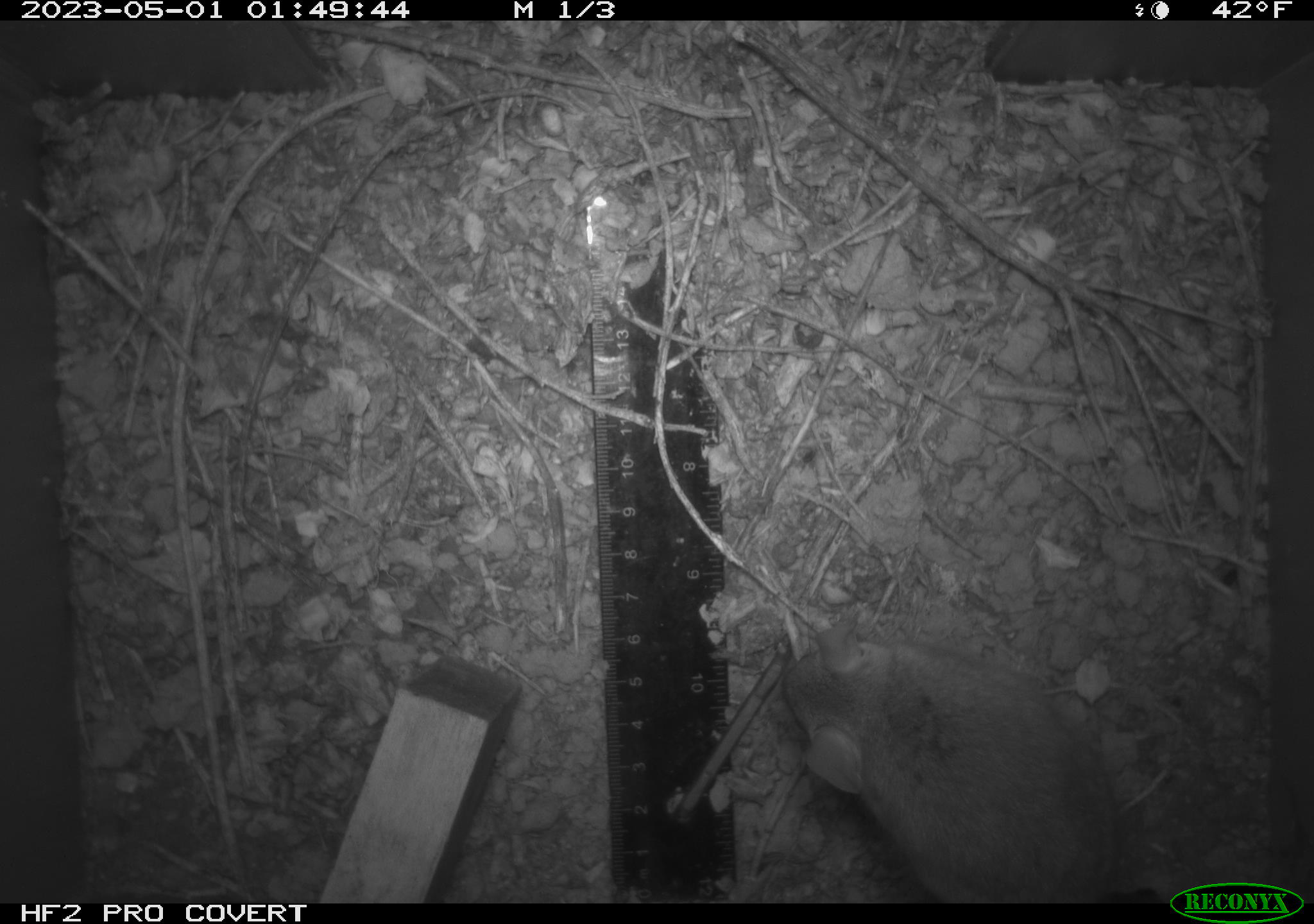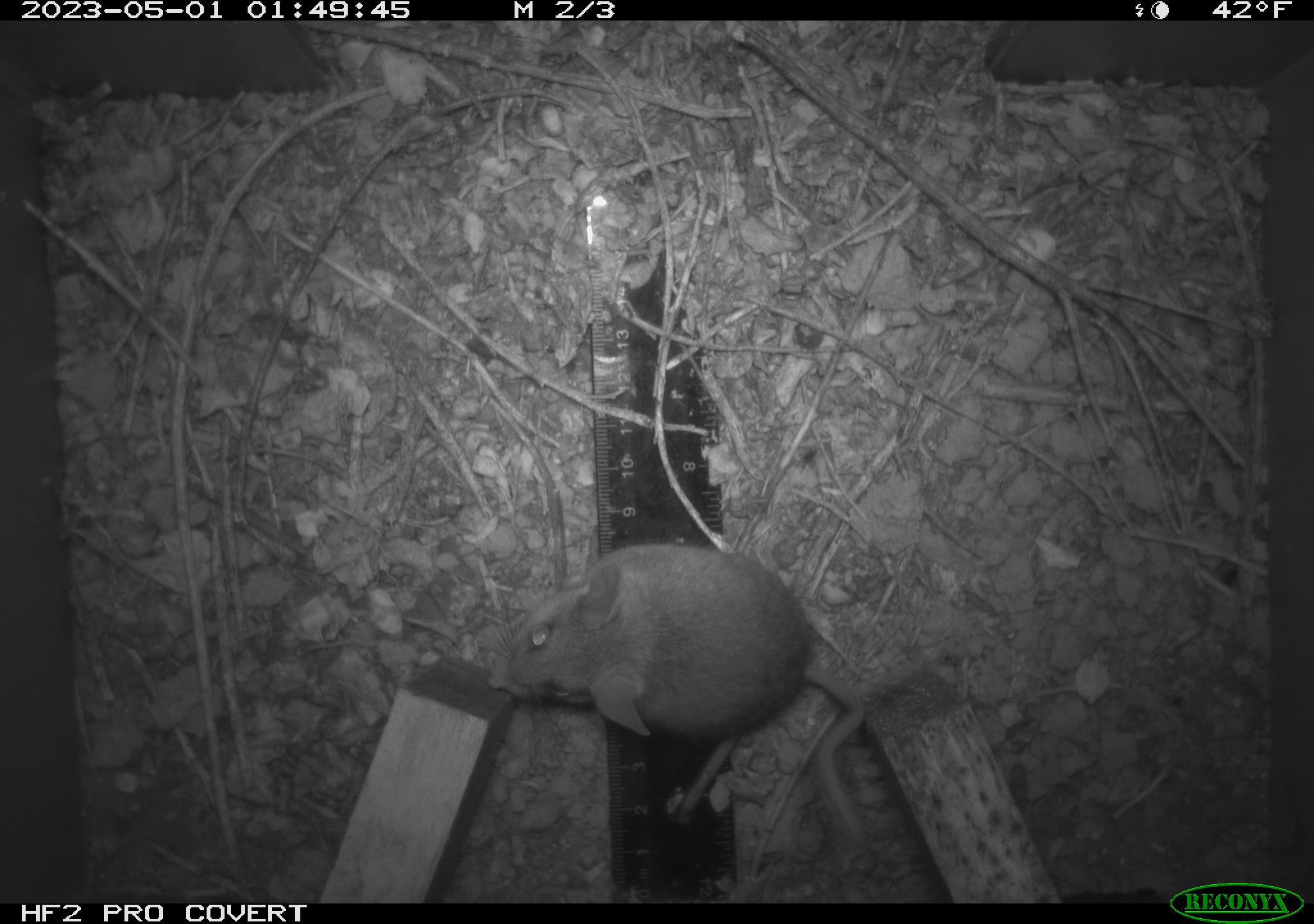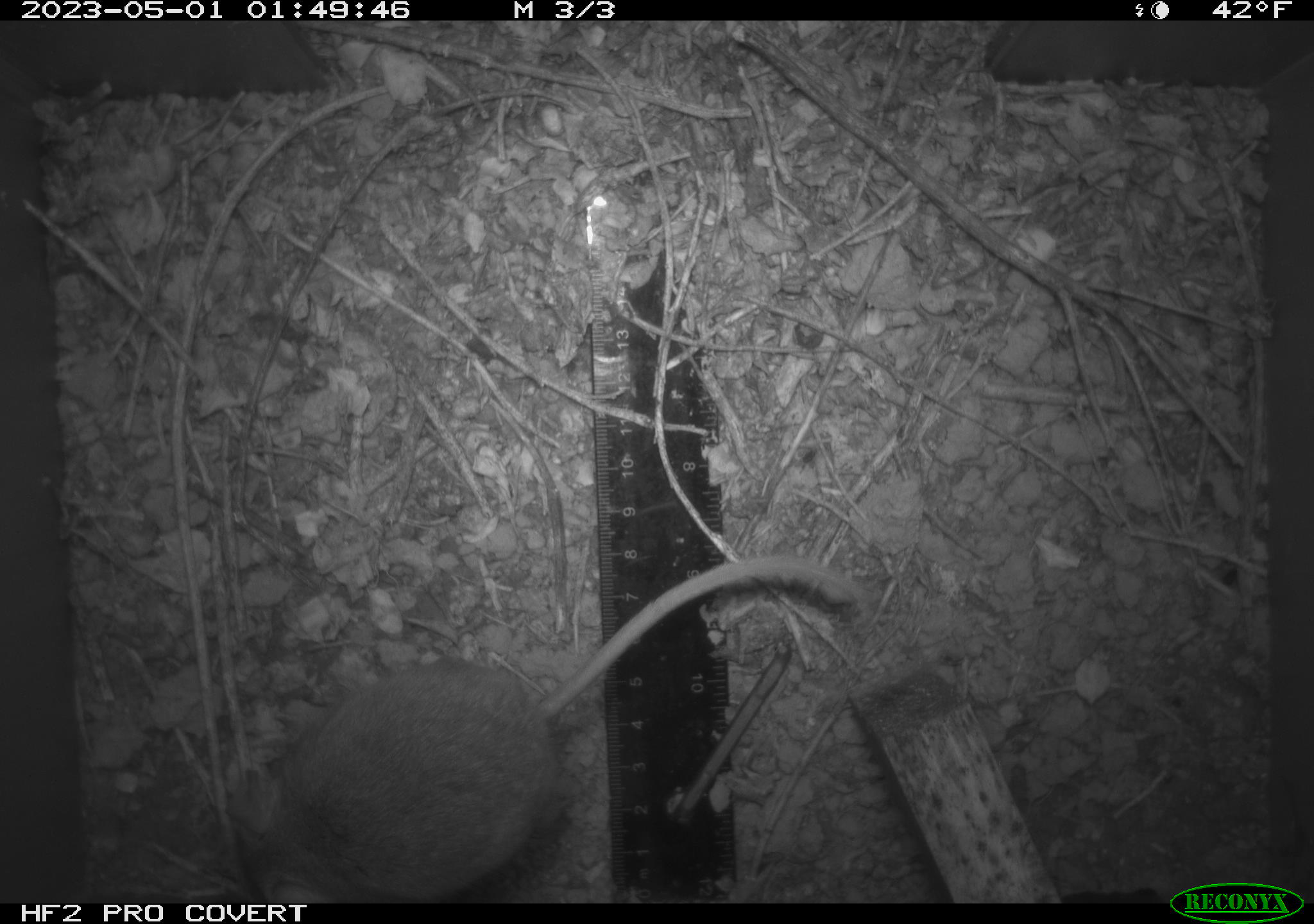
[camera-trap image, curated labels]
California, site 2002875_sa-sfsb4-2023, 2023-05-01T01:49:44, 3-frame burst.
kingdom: Animalia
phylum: Chordata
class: Mammalia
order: Rodentia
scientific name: Rodentia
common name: mouse species